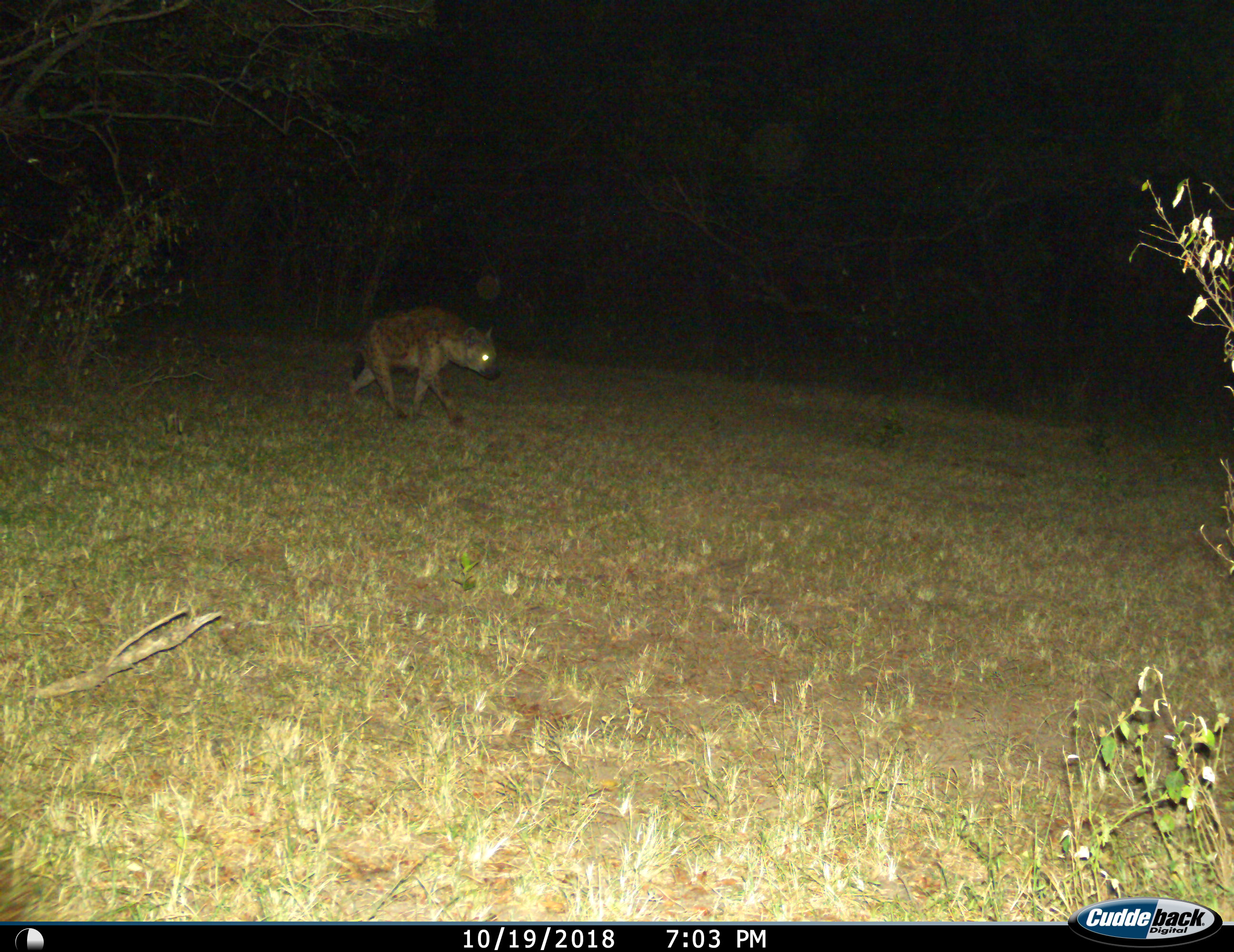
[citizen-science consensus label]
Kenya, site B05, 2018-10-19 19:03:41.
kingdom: Animalia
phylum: Chordata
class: Mammalia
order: Carnivora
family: Hyaenidae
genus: Crocuta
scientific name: Crocuta crocuta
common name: spotted hyena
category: hyenaspotted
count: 1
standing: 10%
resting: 0%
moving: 100%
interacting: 0%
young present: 0%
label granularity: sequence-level